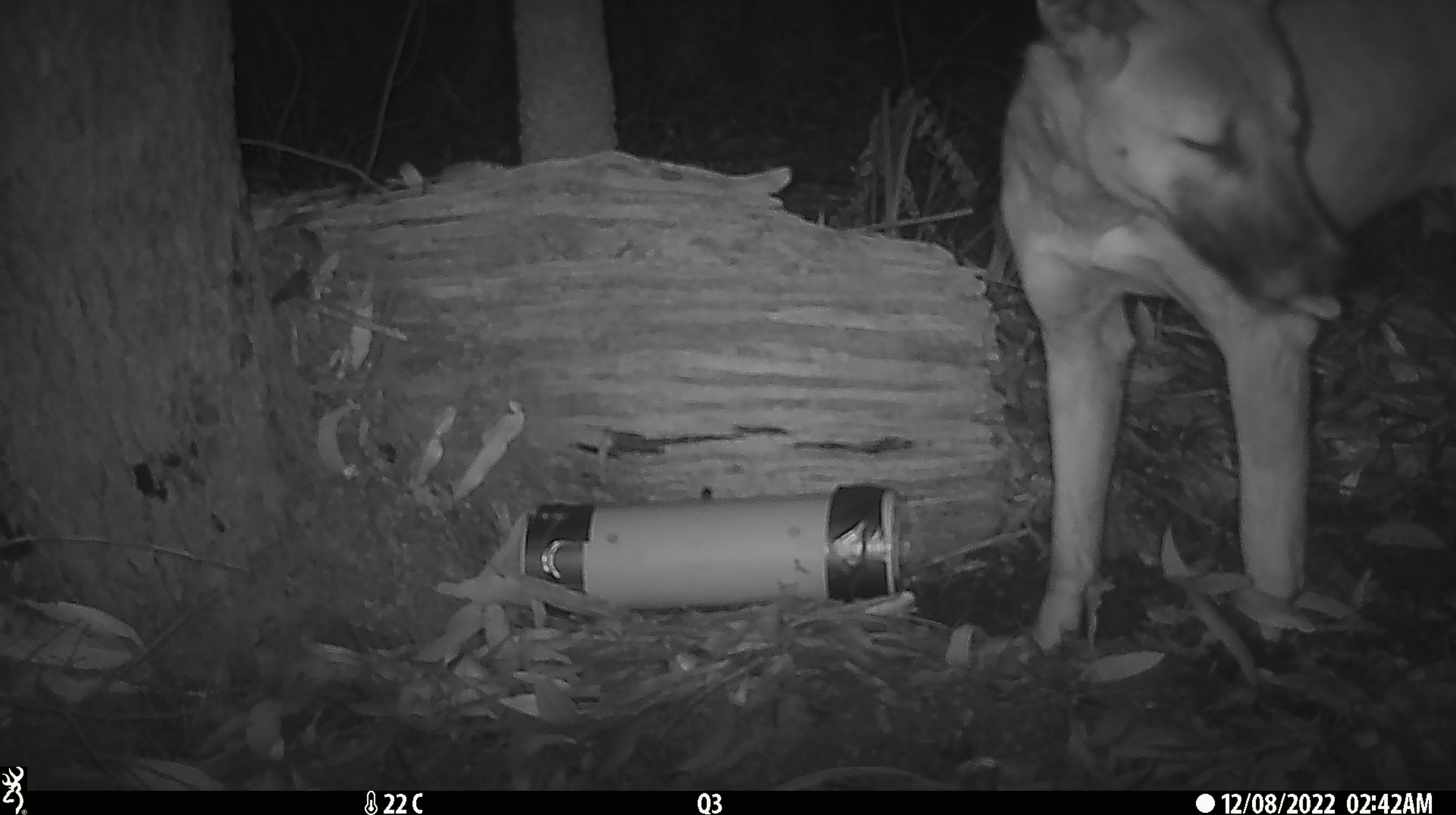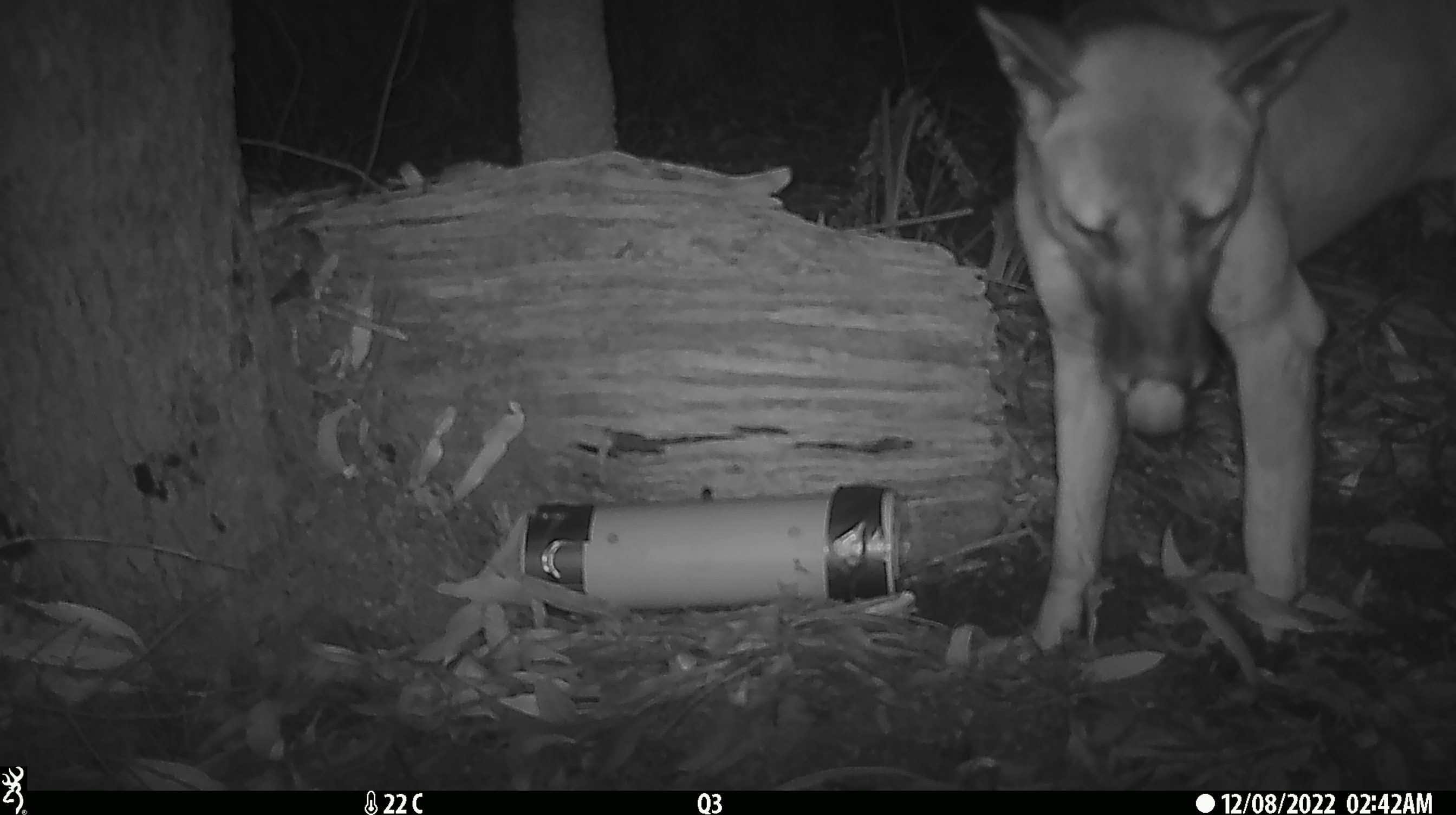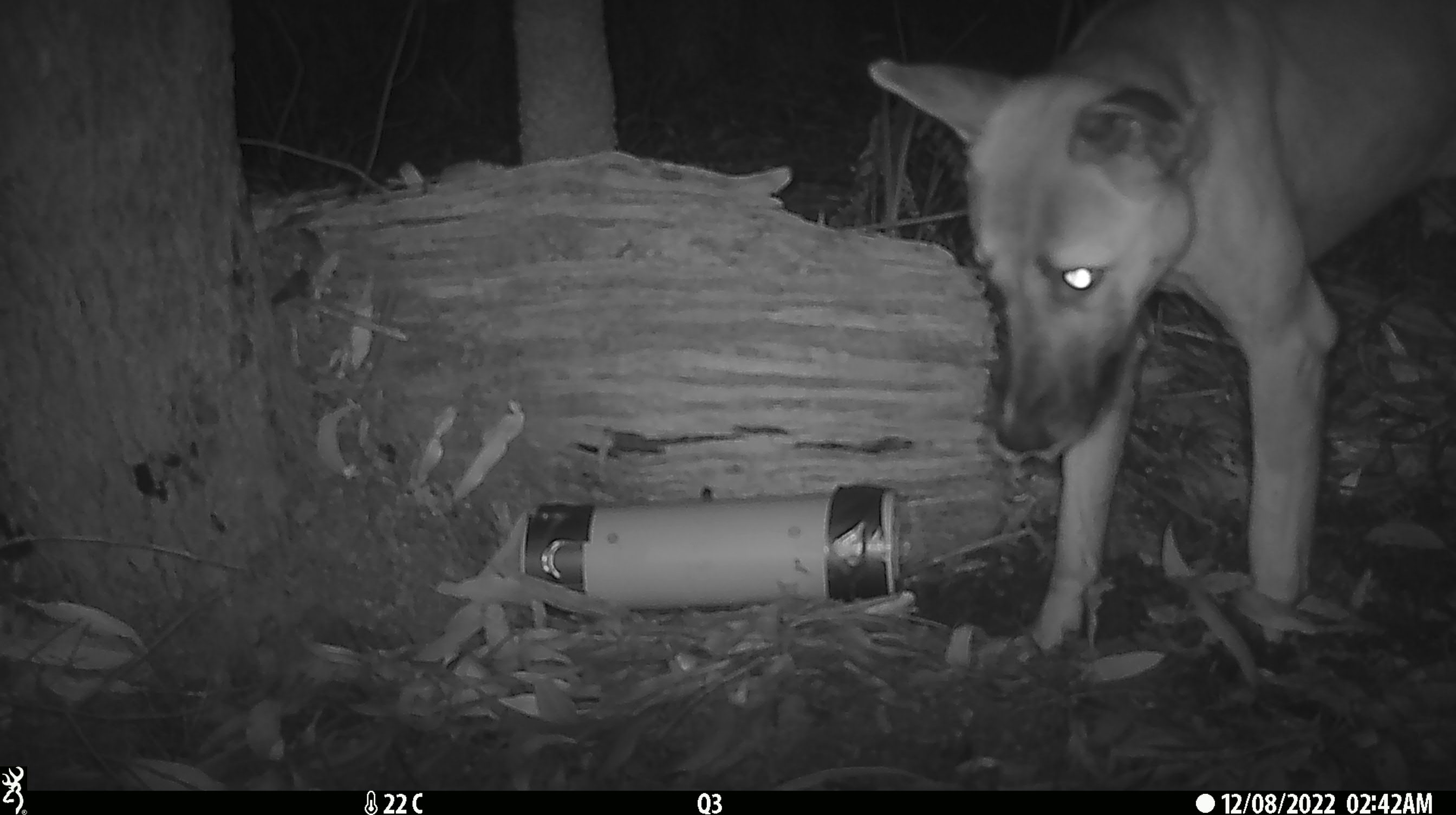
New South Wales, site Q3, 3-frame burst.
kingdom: Animalia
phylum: Chordata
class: Mammalia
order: Carnivora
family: Canidae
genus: Canis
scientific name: Canis familiaris dingo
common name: dingo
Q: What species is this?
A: Dingo (Canis familiaris dingo).